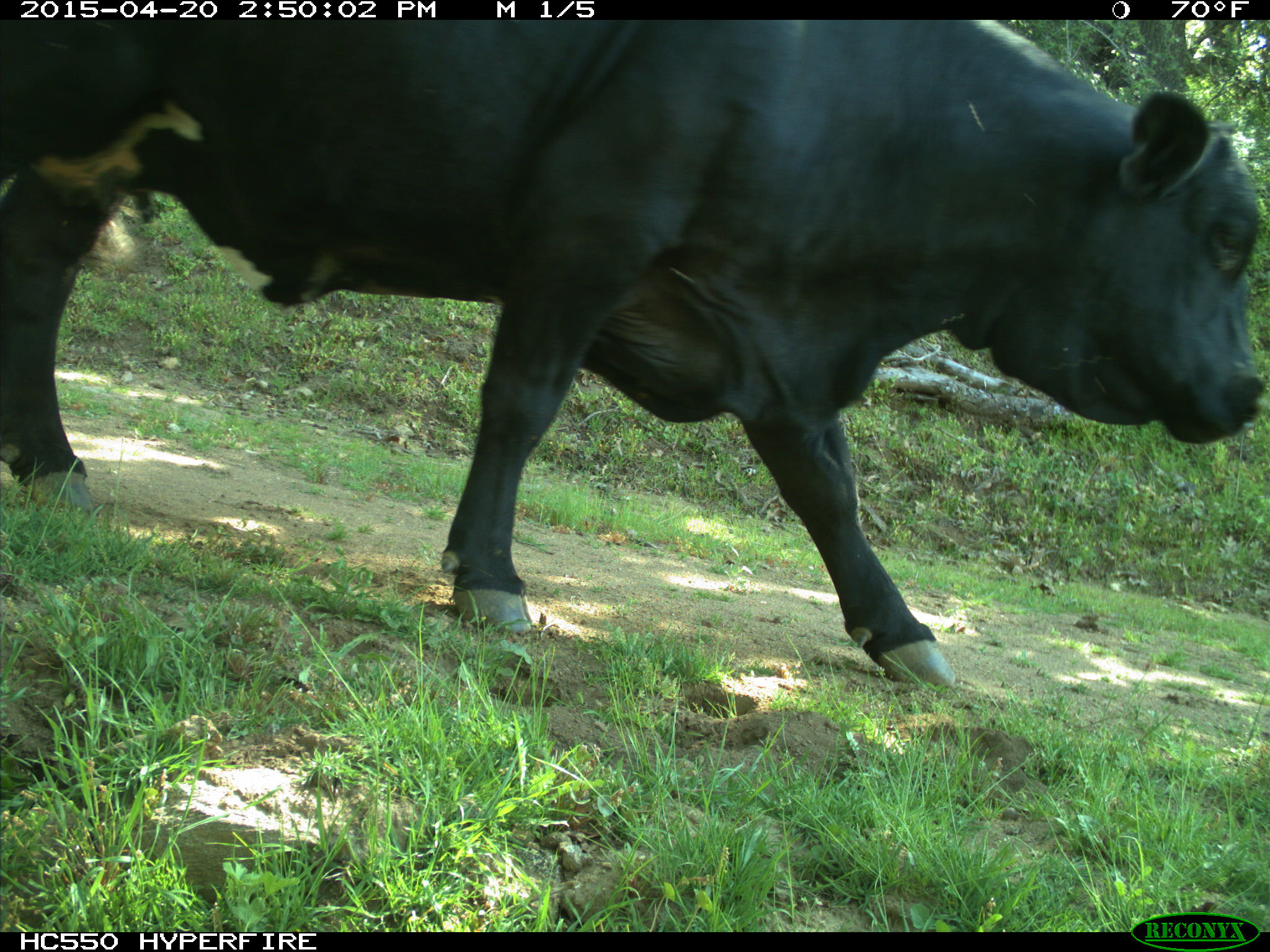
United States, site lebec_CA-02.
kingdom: Animalia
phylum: Chordata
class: Mammalia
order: Artiodactyla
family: Bovidae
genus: Bos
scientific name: Bos taurus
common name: domestic cow